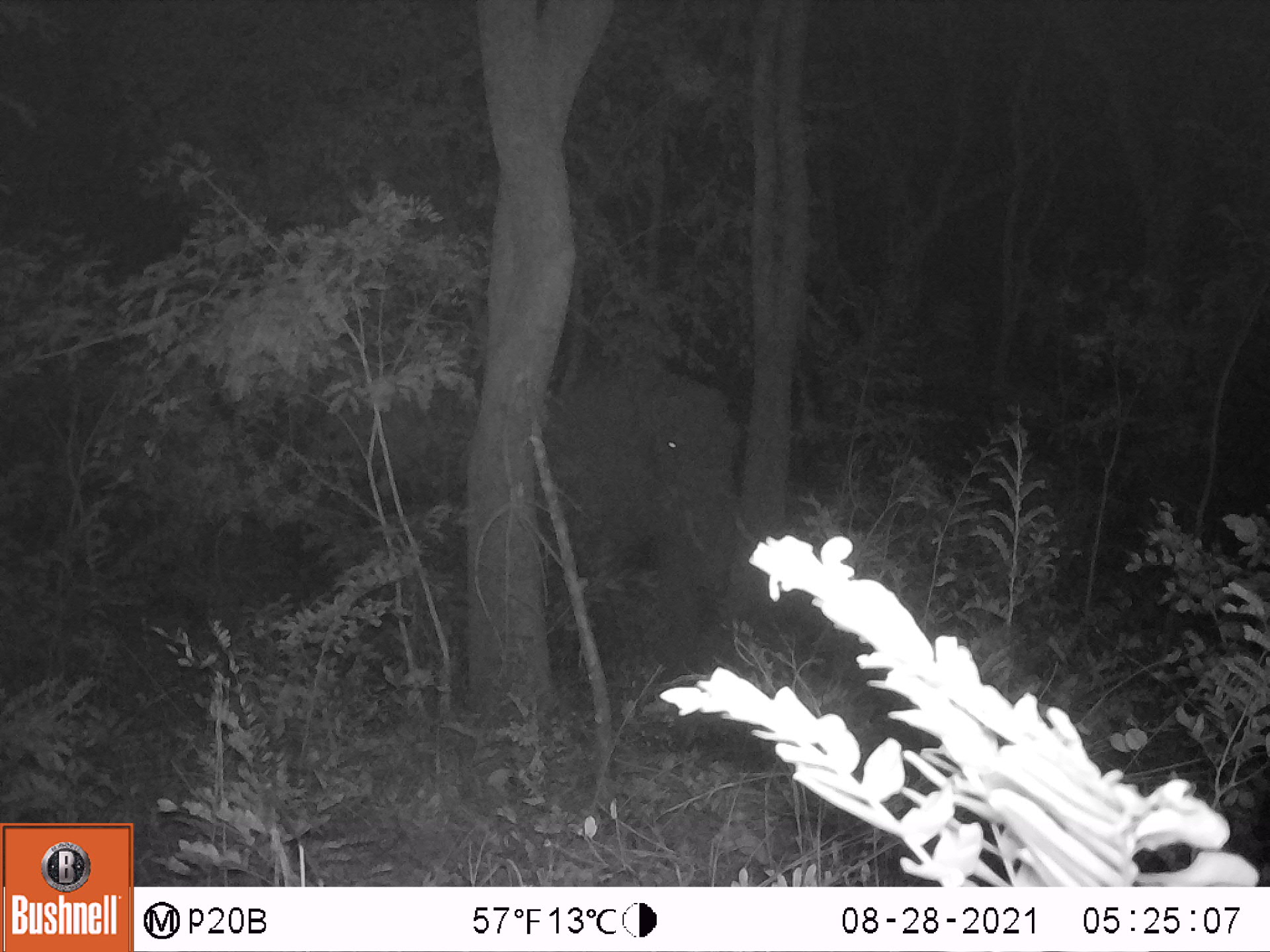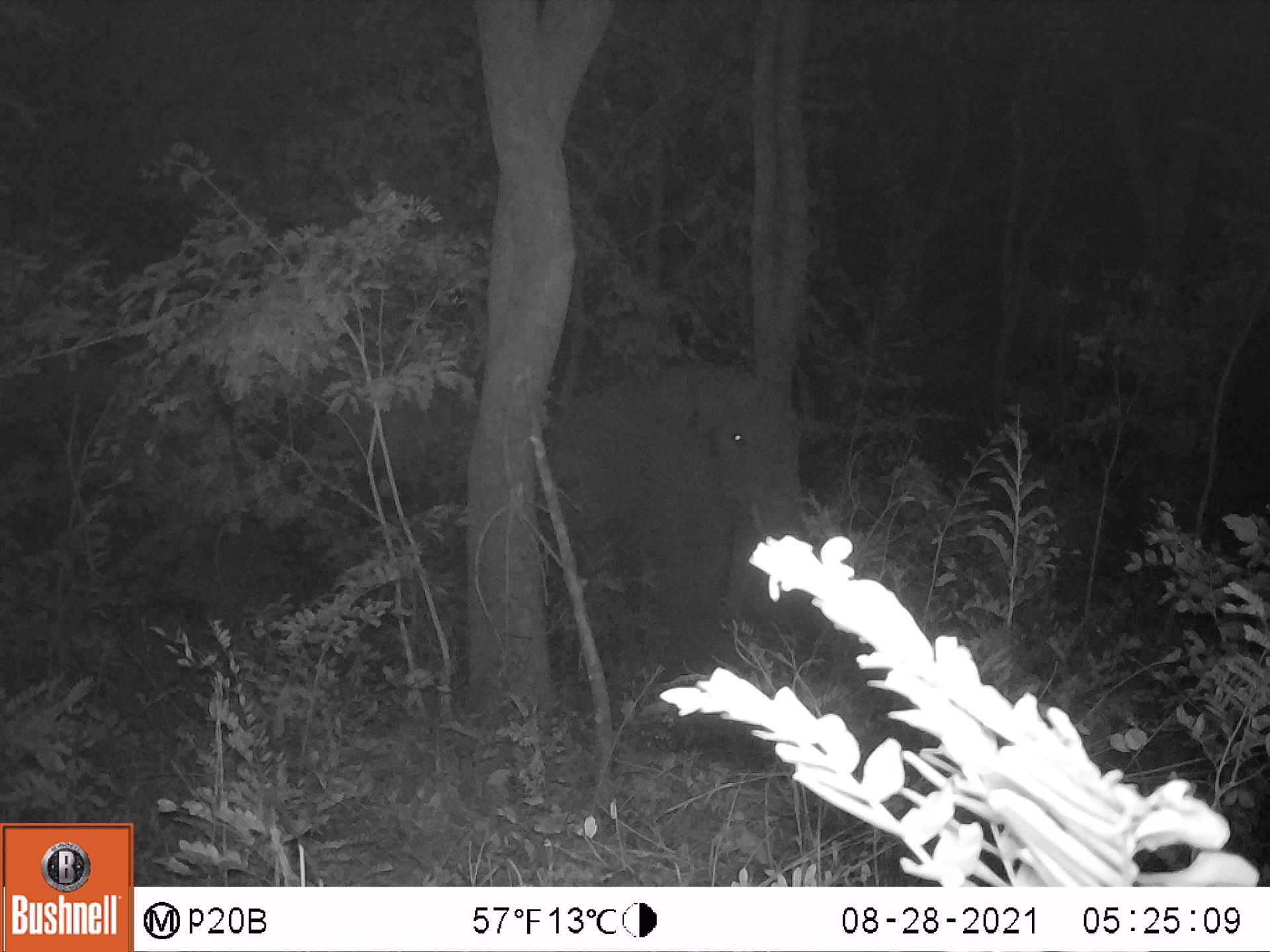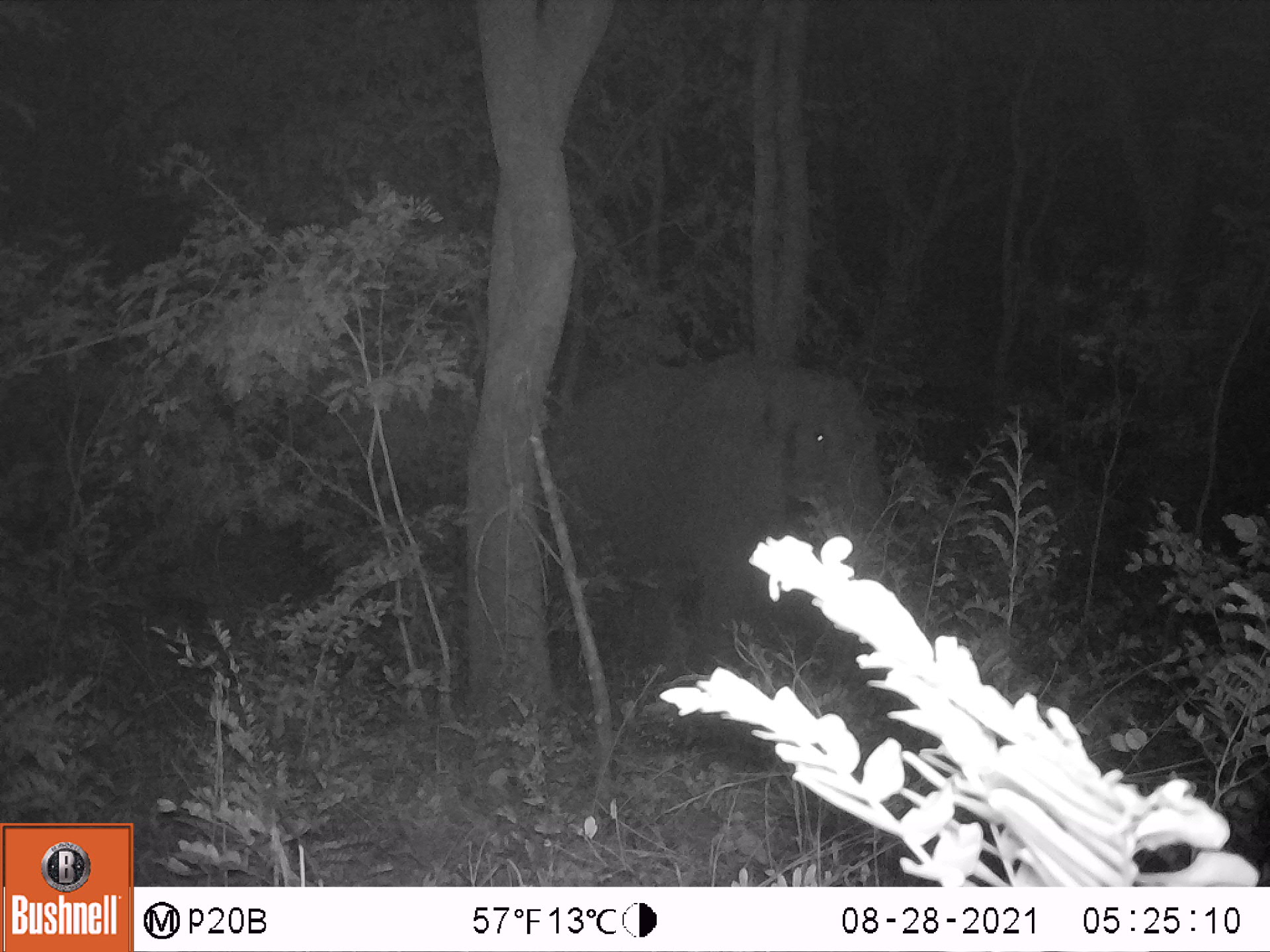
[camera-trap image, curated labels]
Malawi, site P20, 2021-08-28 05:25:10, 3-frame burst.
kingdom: Animalia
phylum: Chordata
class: Mammalia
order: Proboscidea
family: Elephantidae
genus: Loxodonta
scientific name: Loxodonta africana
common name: african savanna elephant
African savanna elephant (Loxodonta africana), count 1.